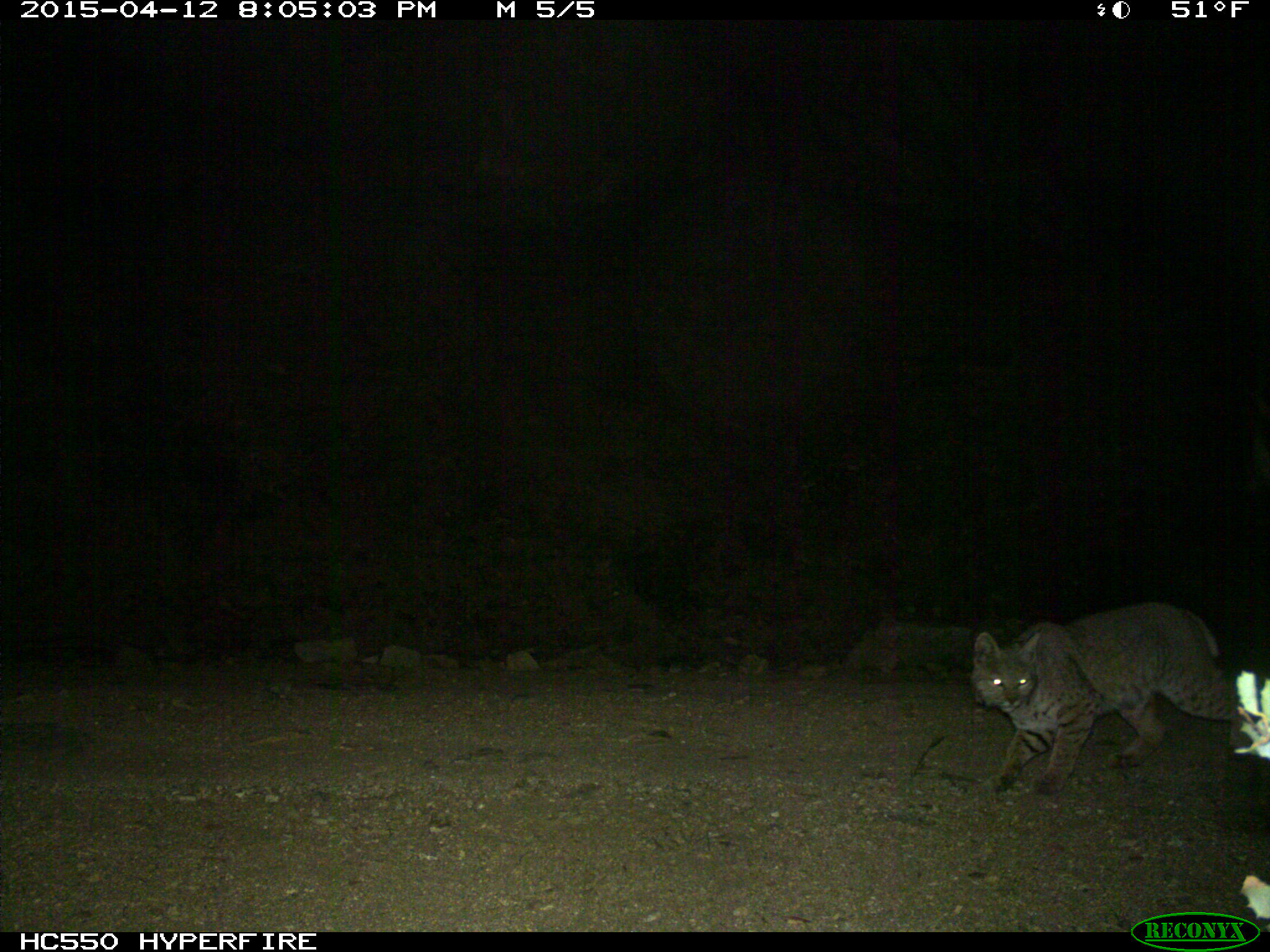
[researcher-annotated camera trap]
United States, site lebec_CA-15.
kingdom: Animalia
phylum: Chordata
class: Mammalia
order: Carnivora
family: Felidae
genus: Lynx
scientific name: Lynx rufus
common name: bobcat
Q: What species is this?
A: Lynx rufus (bobcat).